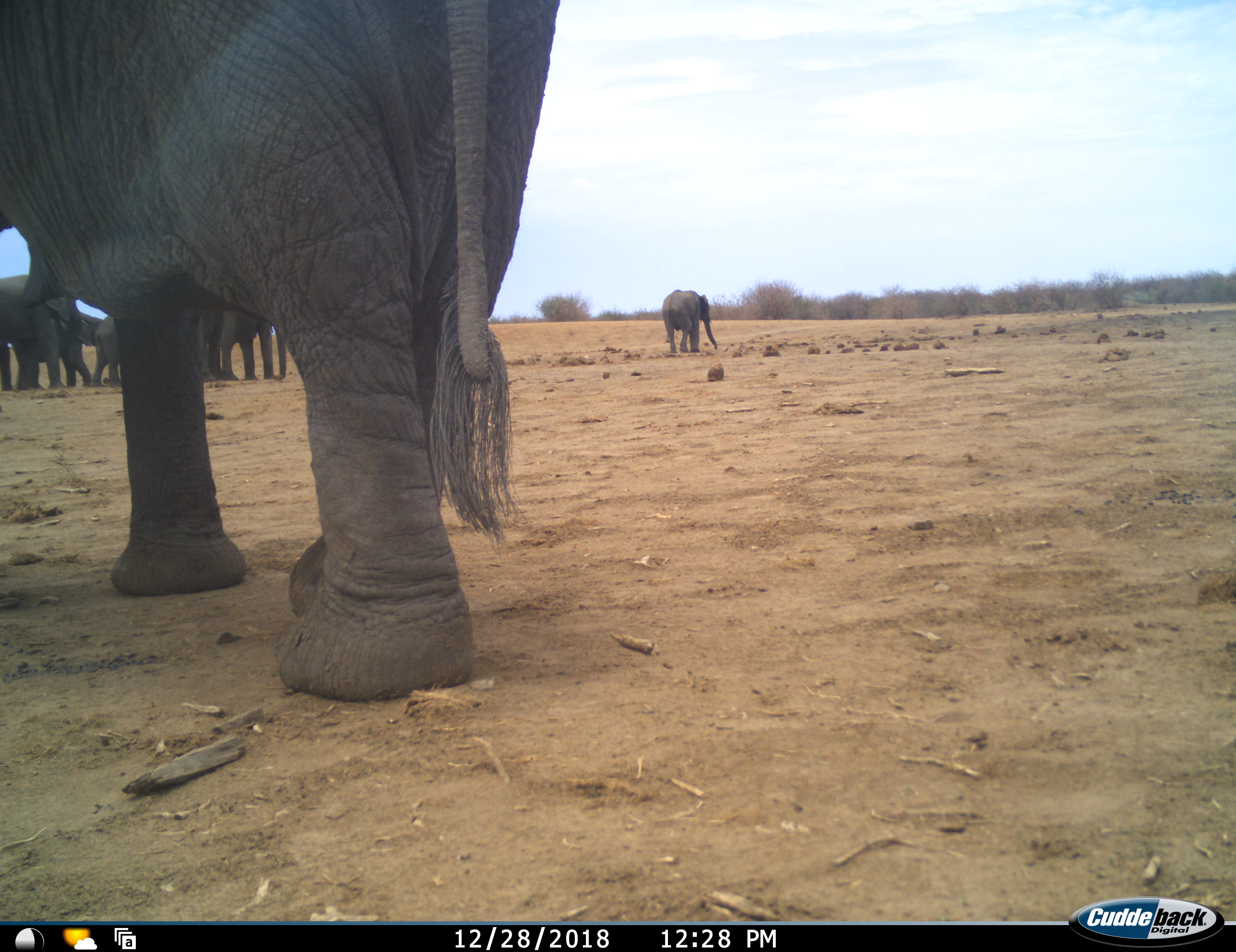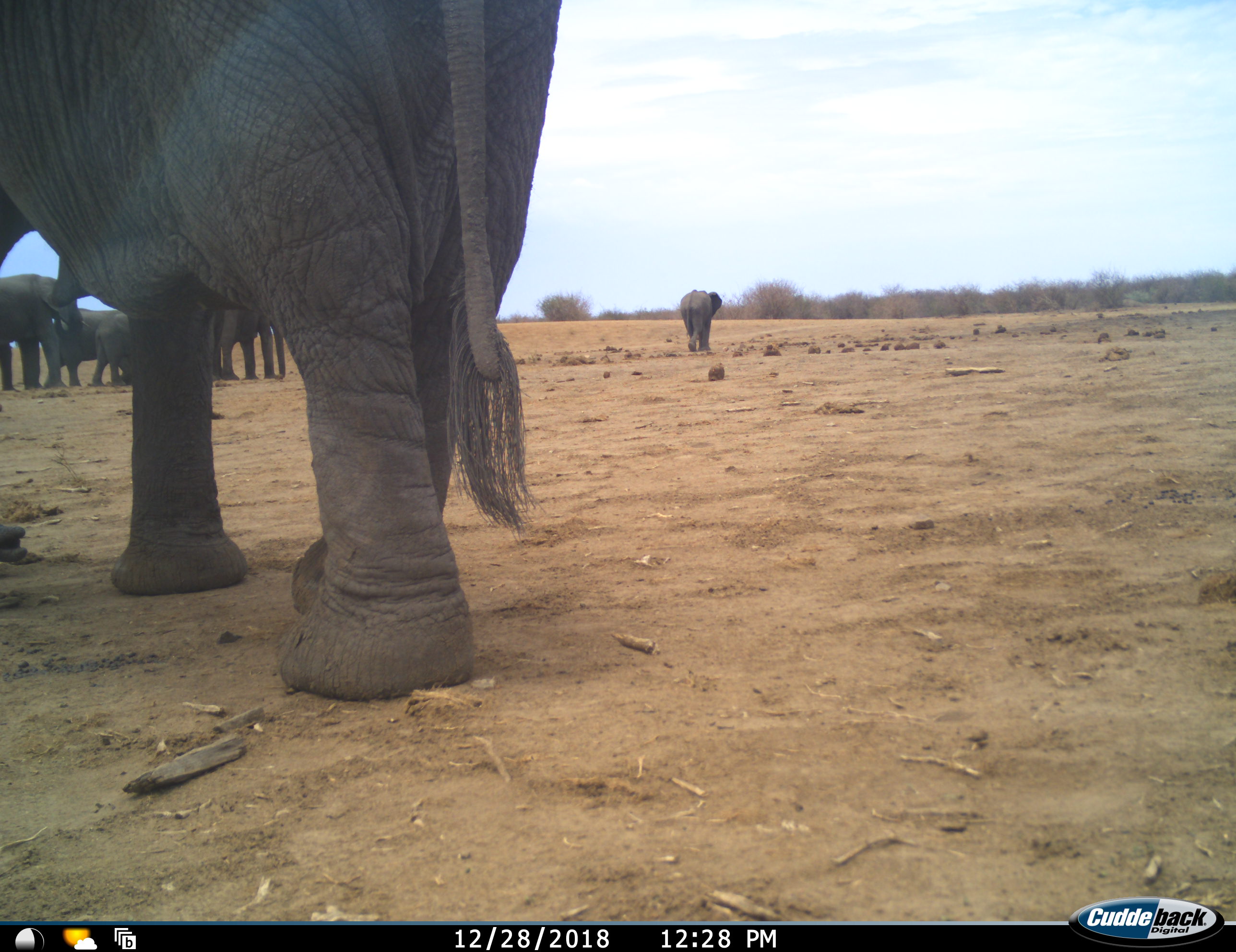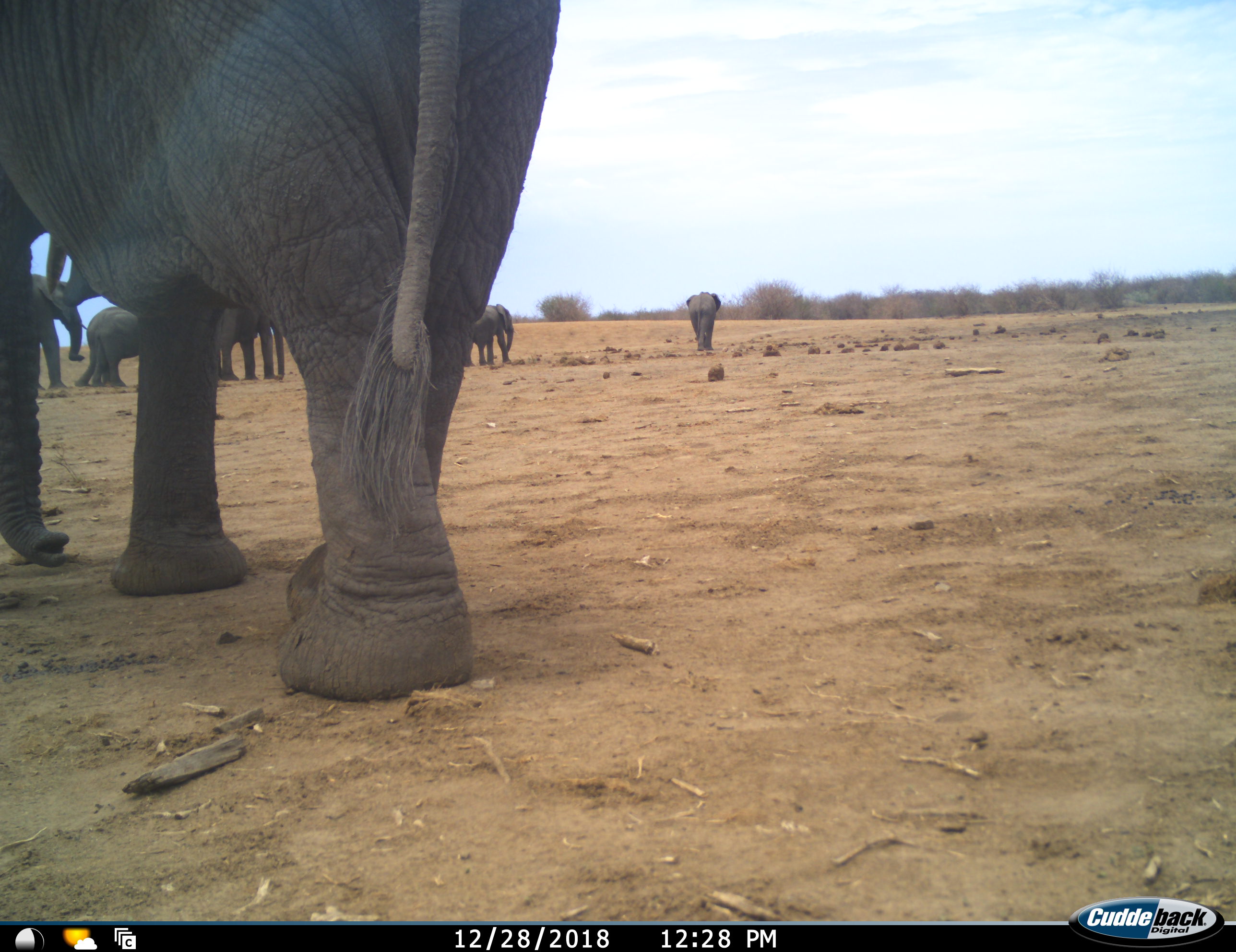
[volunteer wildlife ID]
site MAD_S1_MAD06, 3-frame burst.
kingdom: Animalia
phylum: Chordata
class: Mammalia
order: Proboscidea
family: Elephantidae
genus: Loxodonta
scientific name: Loxodonta africana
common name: african bush elephant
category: elephant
Elephant (african bush elephant) (Loxodonta africana), count 7. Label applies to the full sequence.